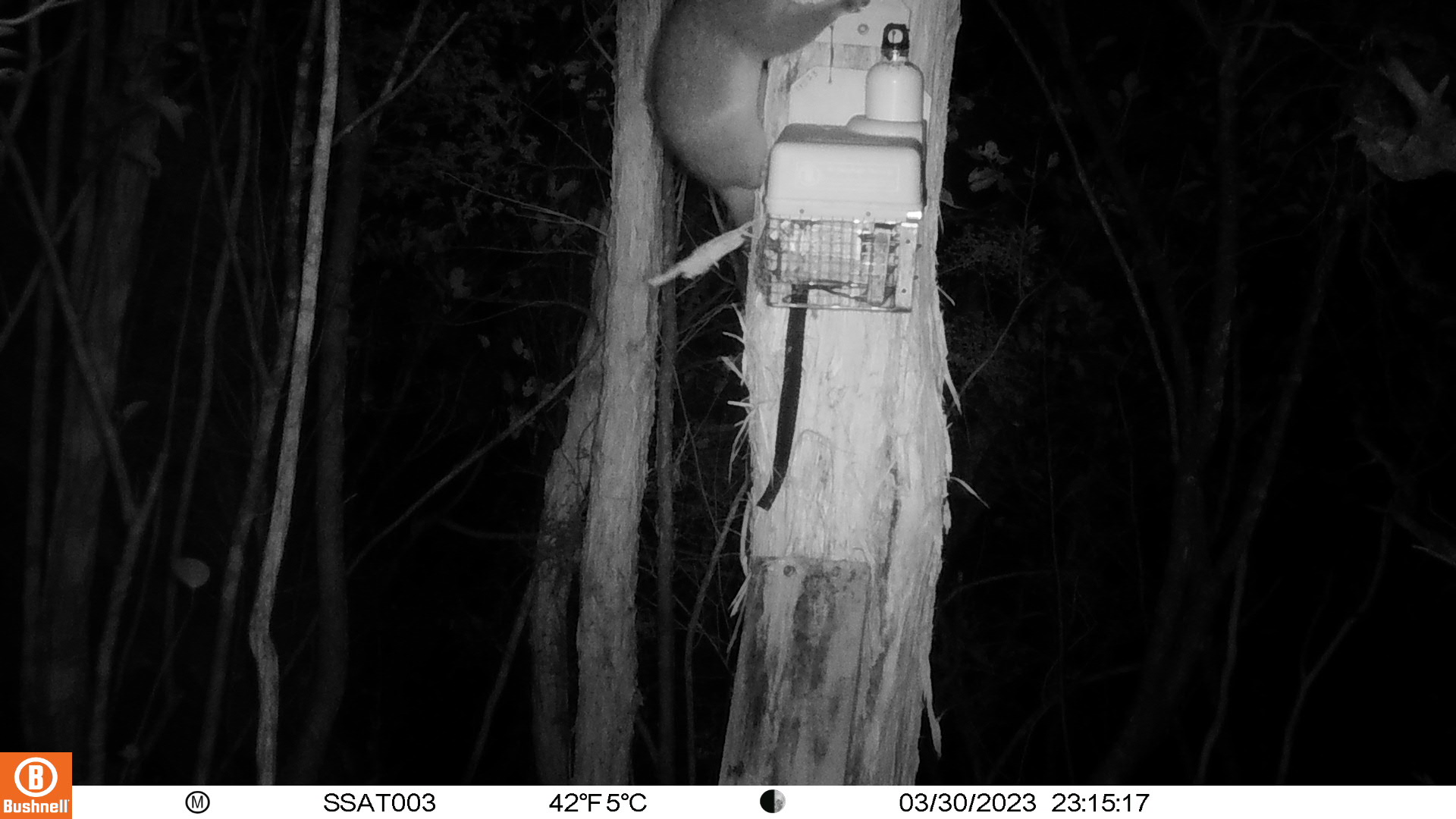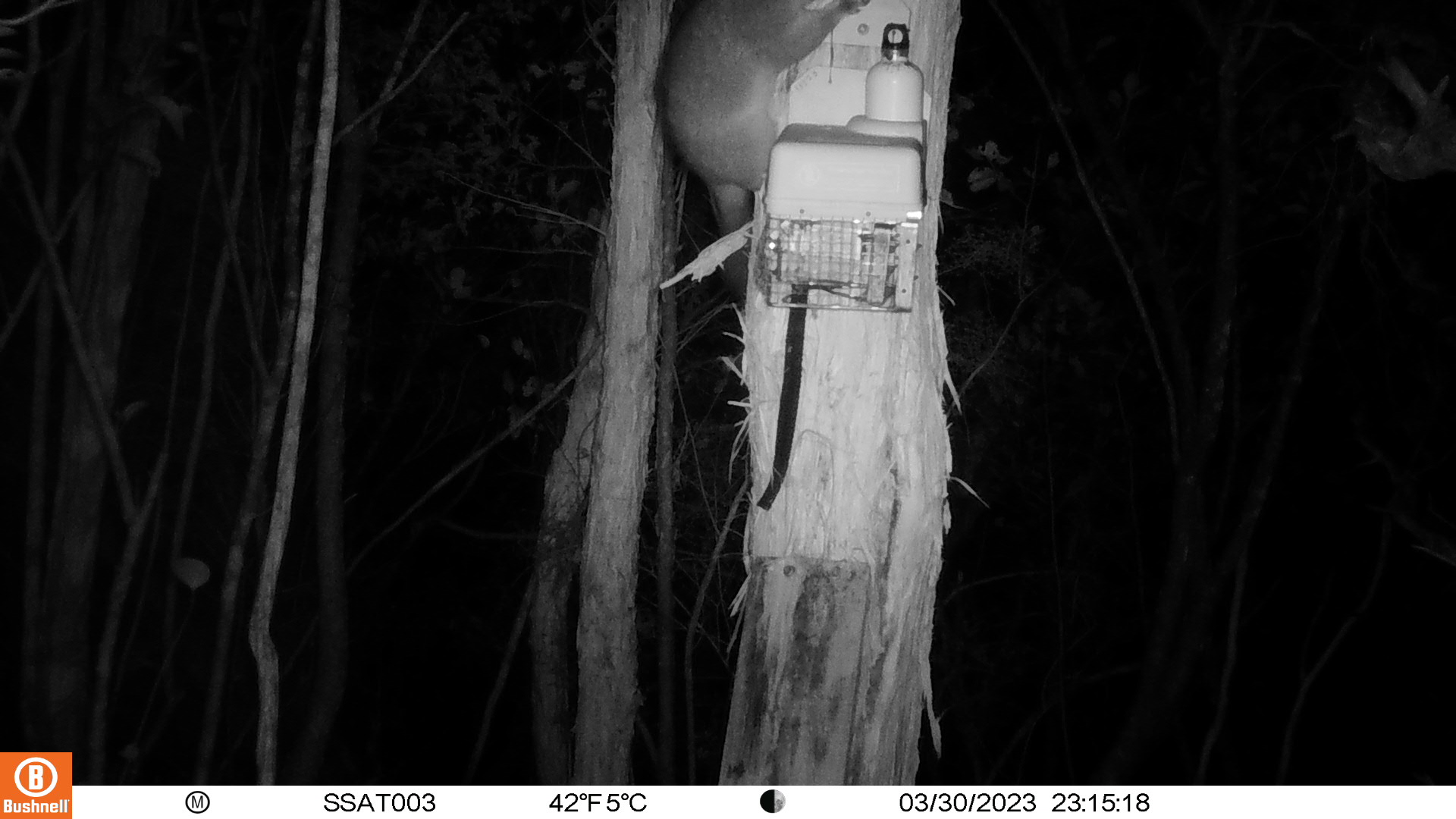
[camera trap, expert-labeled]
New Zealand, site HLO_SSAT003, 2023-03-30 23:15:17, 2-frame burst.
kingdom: Animalia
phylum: Chordata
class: Mammalia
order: Diprotodontia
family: Phalangeridae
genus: Trichosurus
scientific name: Trichosurus vulpecula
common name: common brushtail possum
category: possum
Possum (common brushtail possum) (Trichosurus vulpecula).